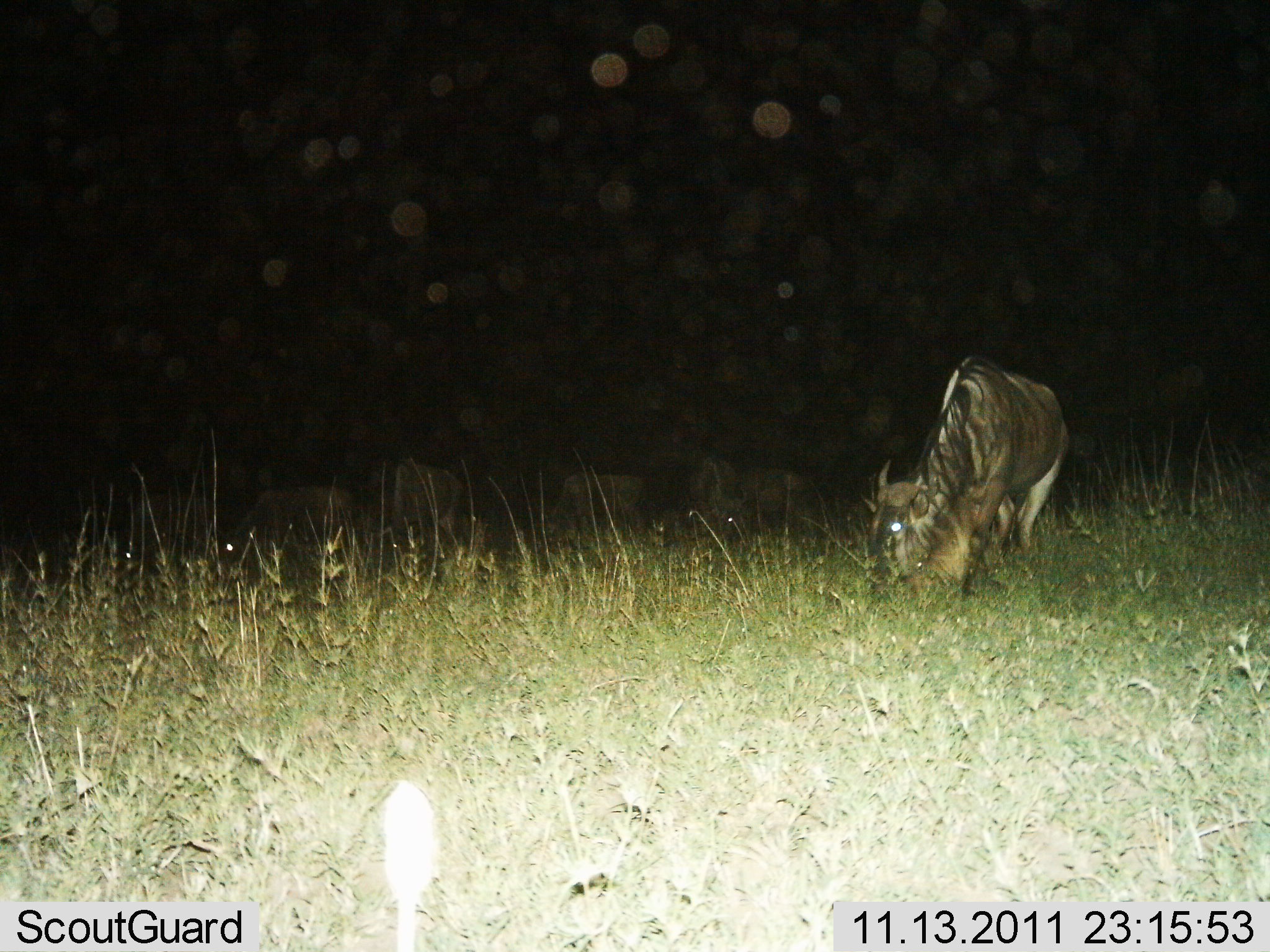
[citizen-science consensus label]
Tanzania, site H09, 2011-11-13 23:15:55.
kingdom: Animalia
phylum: Chordata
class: Mammalia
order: Artiodactyla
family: Bovidae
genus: Connochaetes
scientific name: Connochaetes taurinus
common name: blue wildebeest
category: wildebeest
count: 5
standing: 18%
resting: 9%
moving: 0%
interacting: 0%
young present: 0%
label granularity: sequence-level